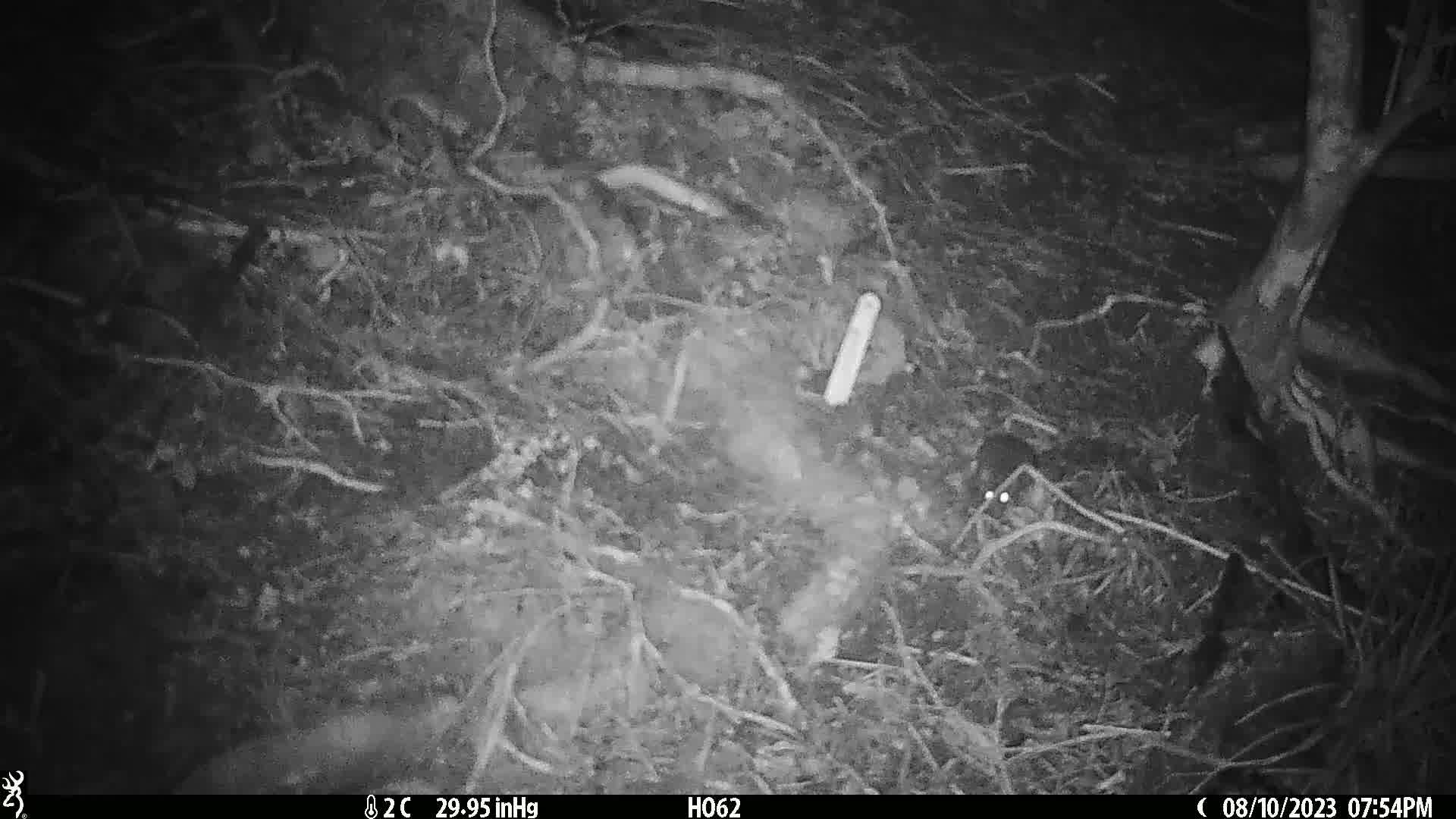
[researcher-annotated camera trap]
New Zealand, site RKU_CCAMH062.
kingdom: Animalia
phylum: Chordata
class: Mammalia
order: Rodentia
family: Muridae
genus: Rattus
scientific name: Rattus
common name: rat